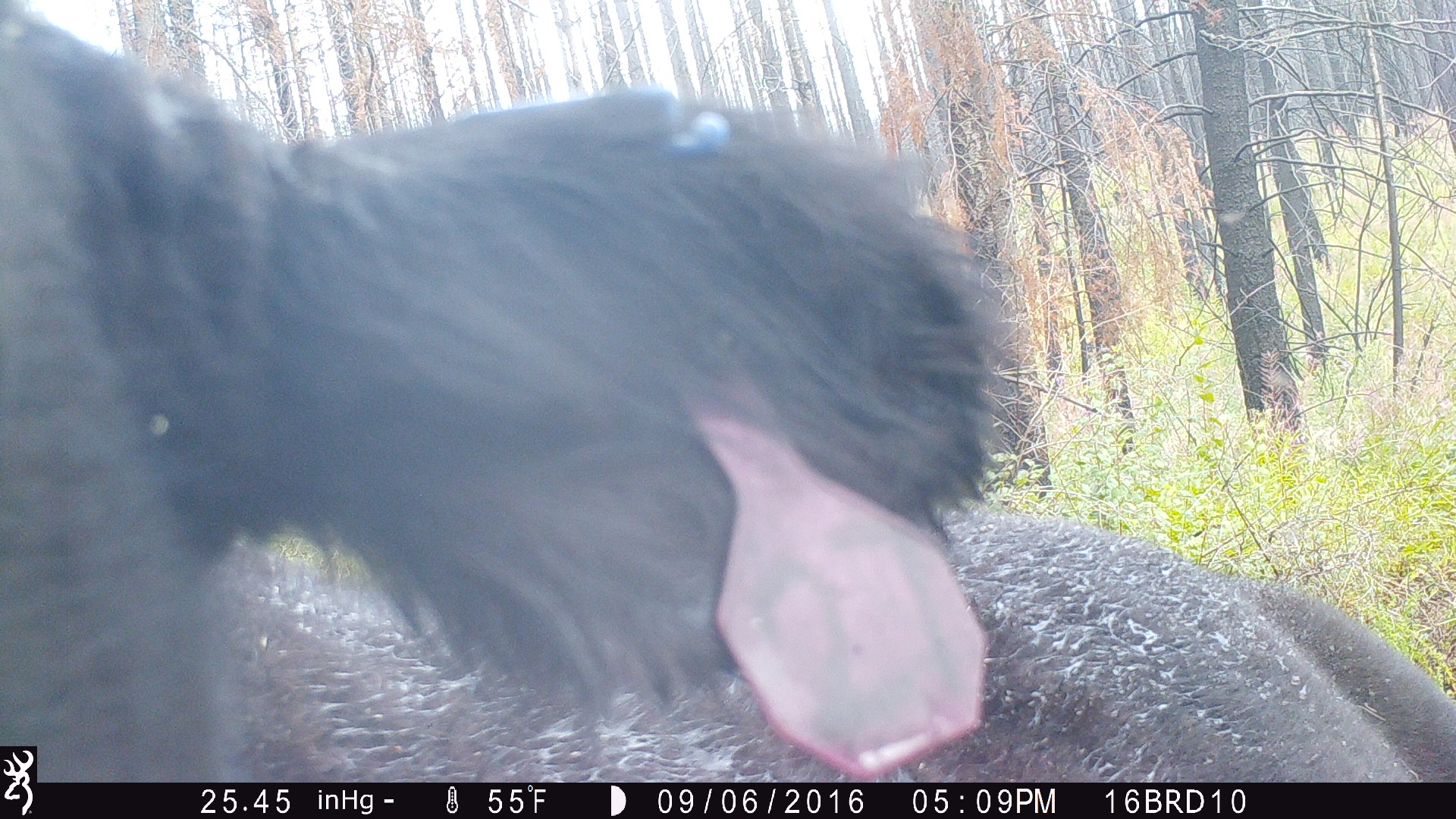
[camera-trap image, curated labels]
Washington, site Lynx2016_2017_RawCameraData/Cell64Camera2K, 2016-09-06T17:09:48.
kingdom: Animalia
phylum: Chordata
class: Mammalia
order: Artiodactyla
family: Bovidae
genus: Bos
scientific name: Bos taurus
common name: domestic cattle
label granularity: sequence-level